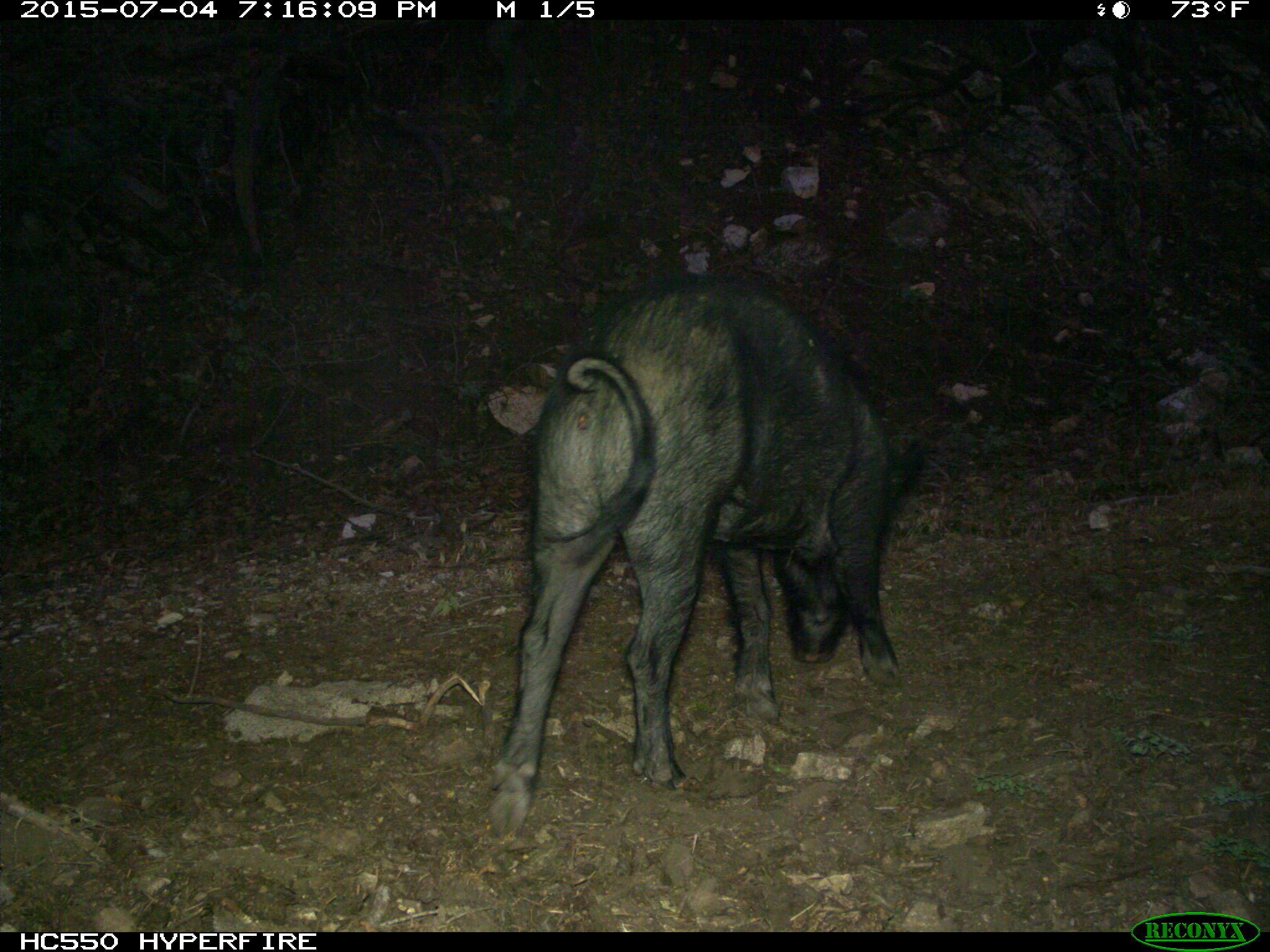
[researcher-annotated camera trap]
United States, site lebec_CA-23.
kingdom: Animalia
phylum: Chordata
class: Mammalia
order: Artiodactyla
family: Suidae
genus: Sus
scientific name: Sus scrofa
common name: wild boar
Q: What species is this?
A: Sus scrofa (wild boar).